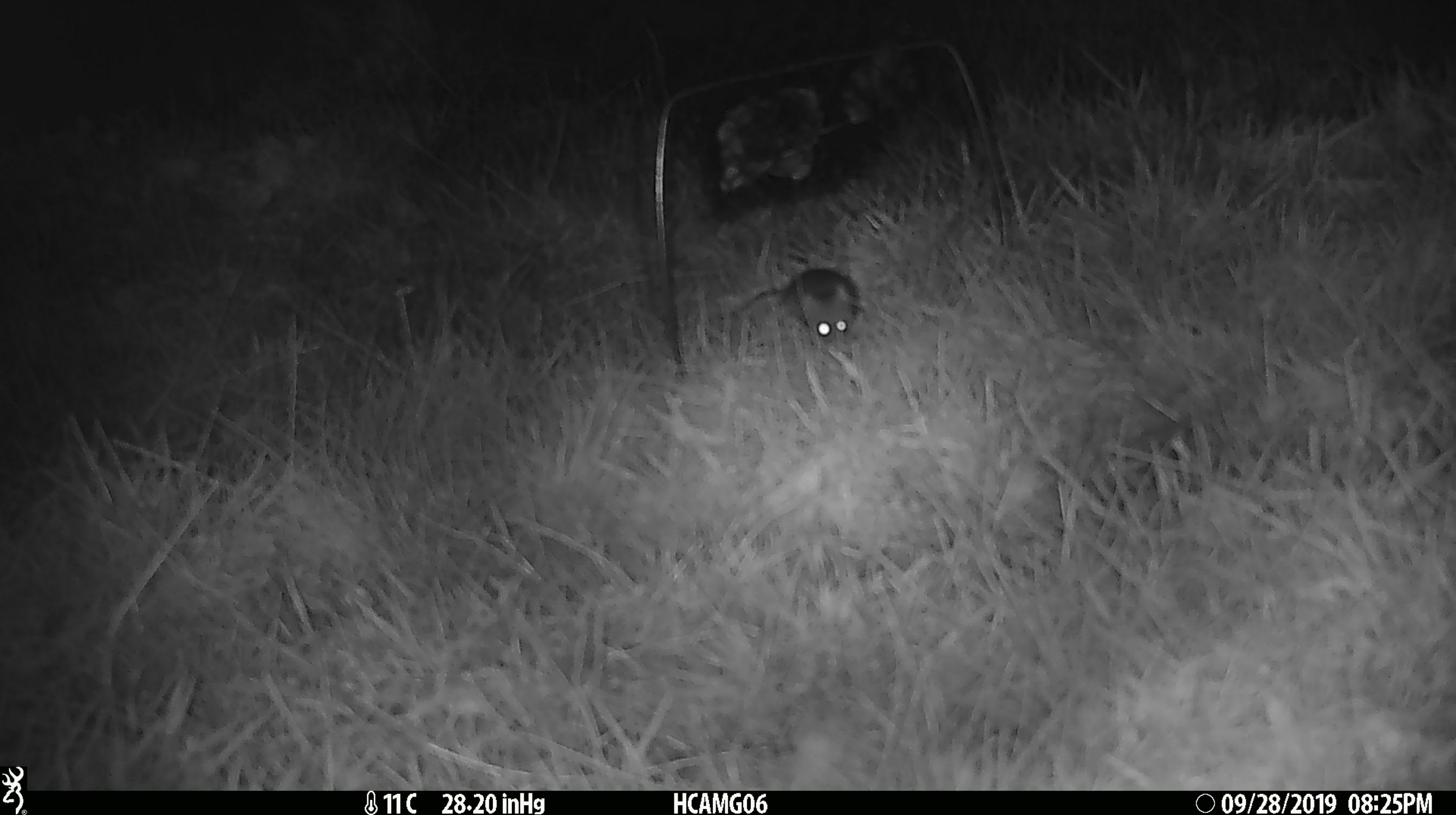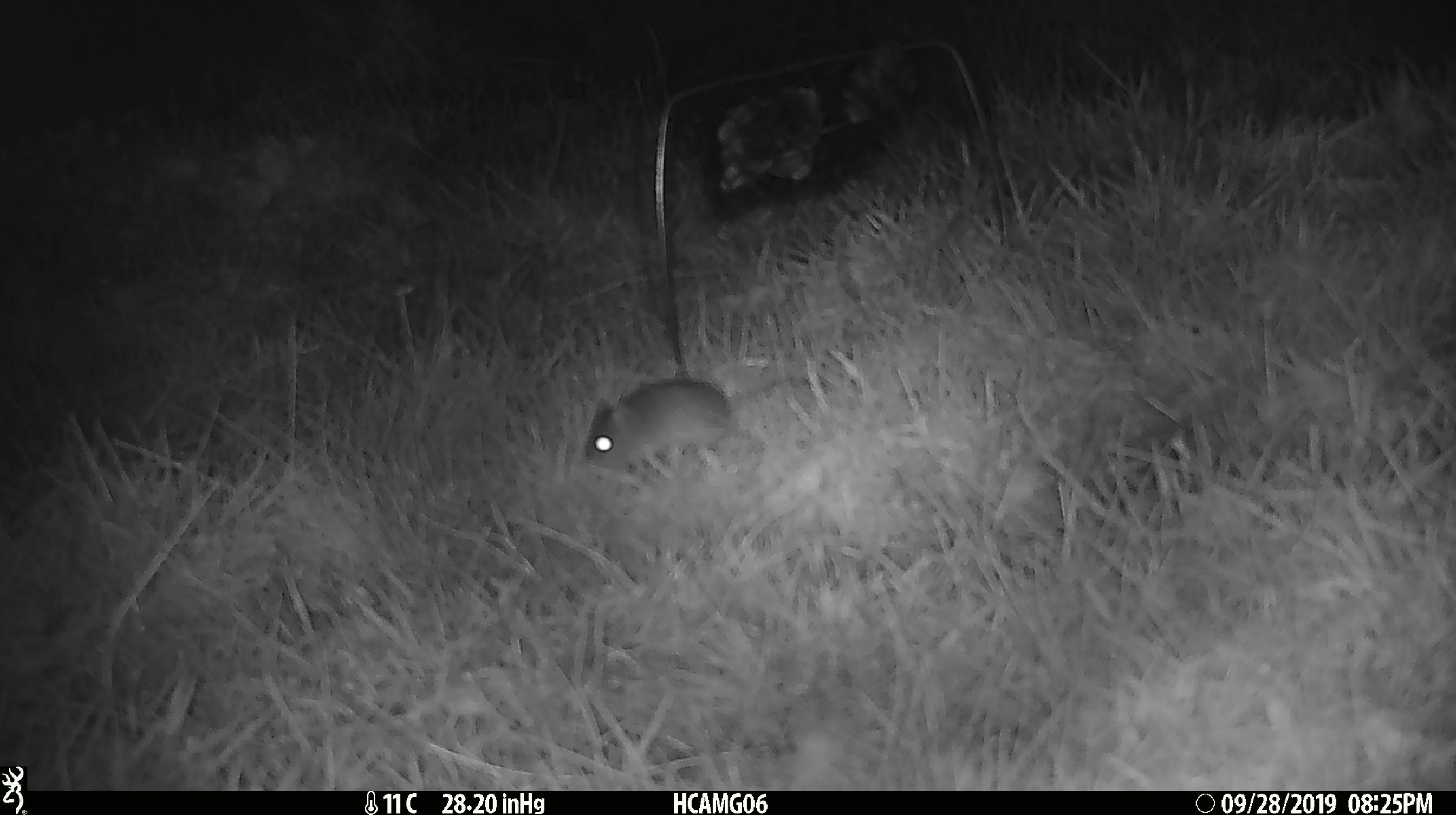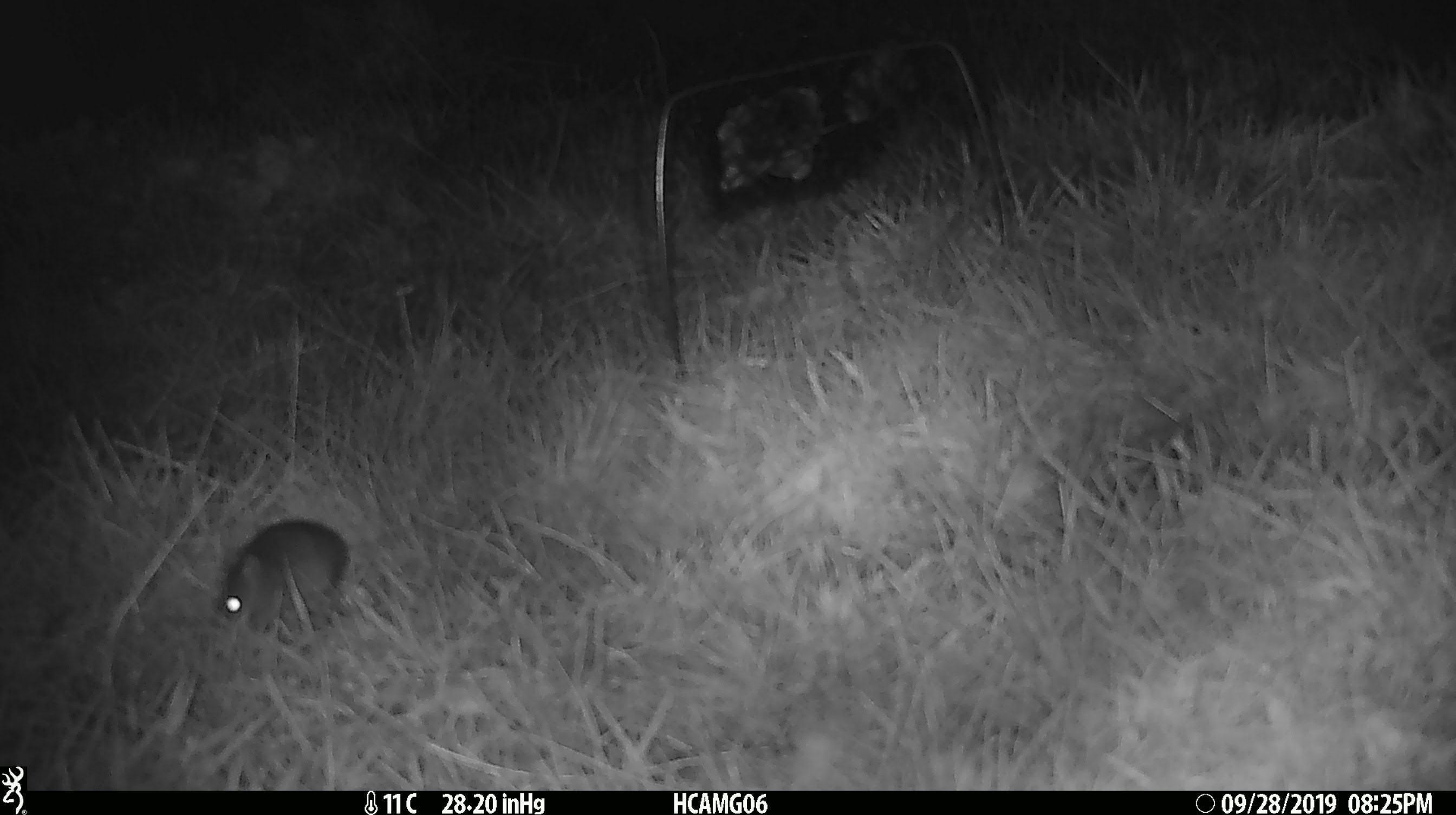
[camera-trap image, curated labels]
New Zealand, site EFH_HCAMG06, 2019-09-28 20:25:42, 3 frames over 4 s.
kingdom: Animalia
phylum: Chordata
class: Mammalia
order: Rodentia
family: Muridae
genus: Mus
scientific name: Mus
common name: mouse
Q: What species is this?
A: Mouse (Mus).